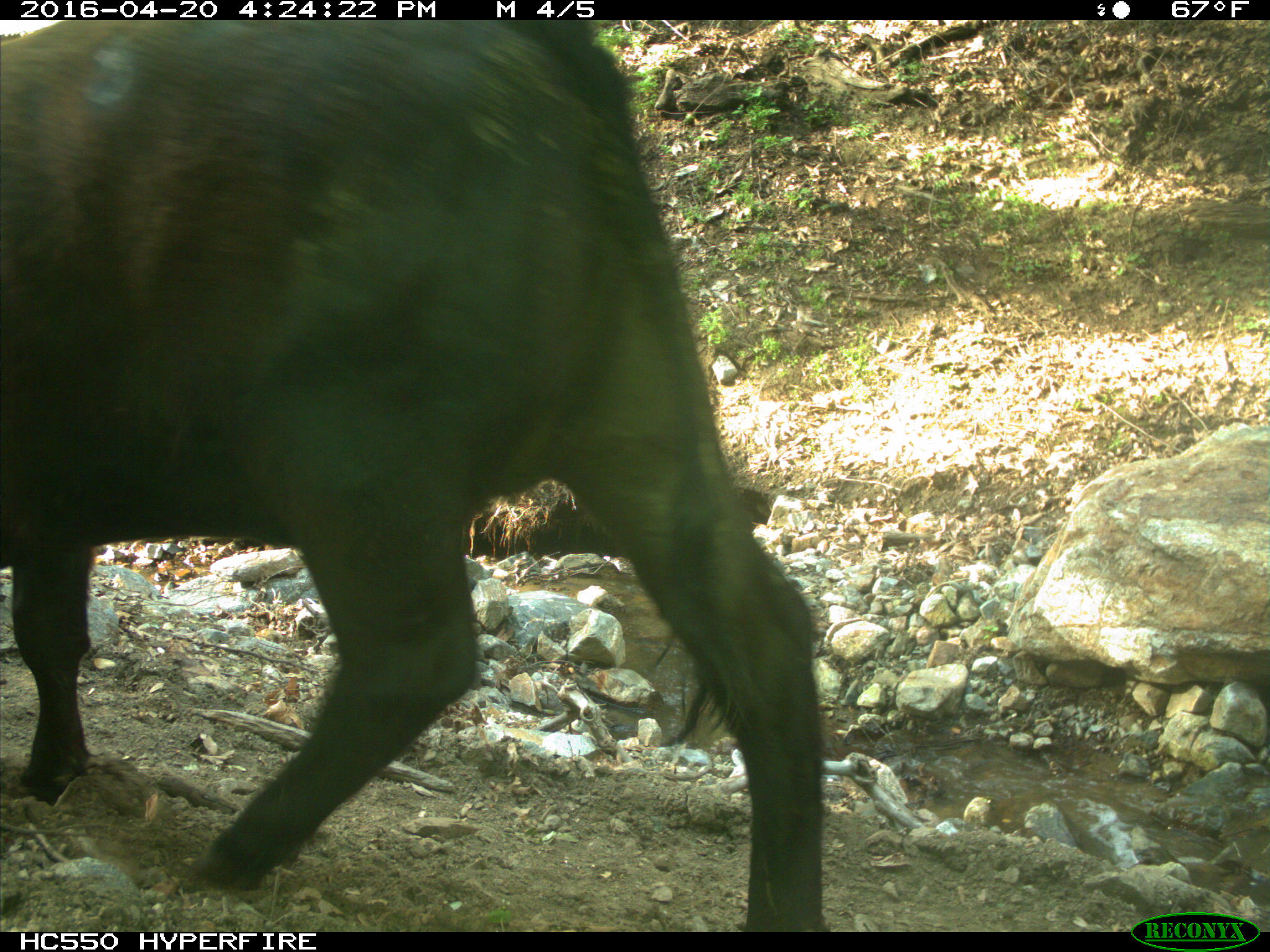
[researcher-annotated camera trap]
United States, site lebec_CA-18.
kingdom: Animalia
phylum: Chordata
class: Mammalia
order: Artiodactyla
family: Bovidae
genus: Bos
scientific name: Bos taurus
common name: domestic cow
Bos taurus (domestic cow).